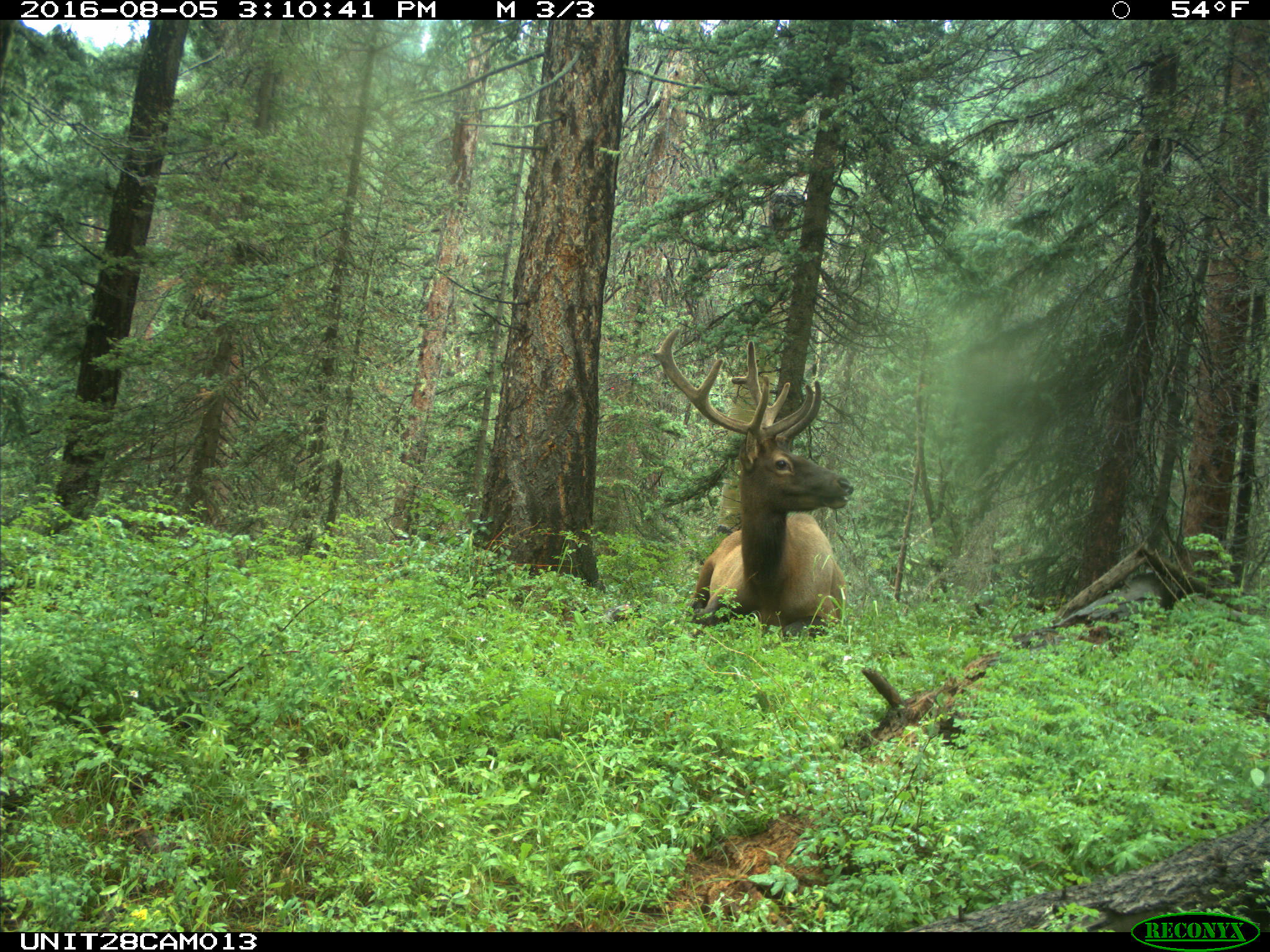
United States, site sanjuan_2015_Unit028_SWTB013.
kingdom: Animalia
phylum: Chordata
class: Mammalia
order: Artiodactyla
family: Cervidae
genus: Cervus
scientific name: Cervus elaphus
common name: red deer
Cervus elaphus (red deer).